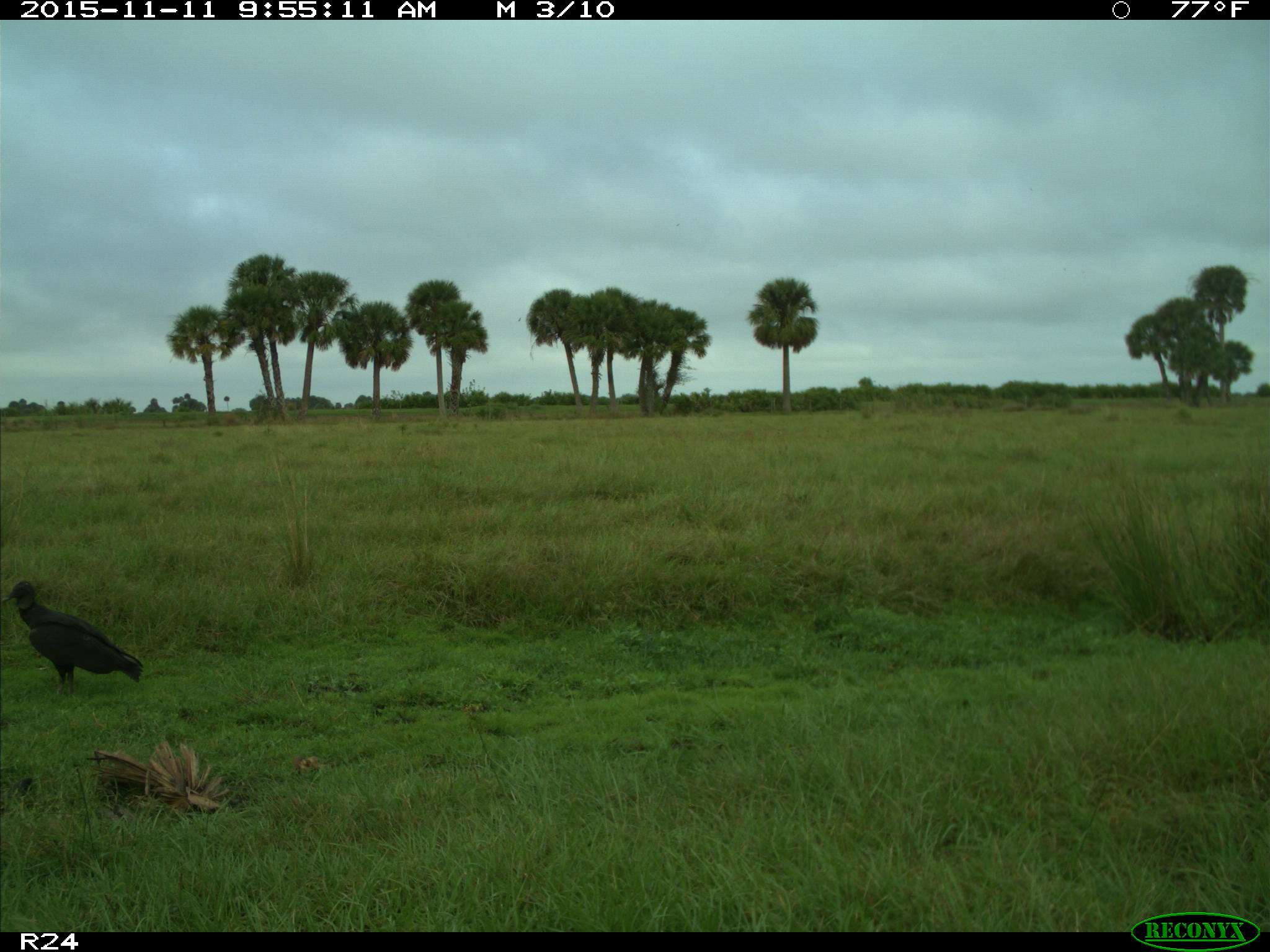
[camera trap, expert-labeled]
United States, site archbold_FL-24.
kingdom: Animalia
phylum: Chordata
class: Aves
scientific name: Aves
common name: birds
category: unidentified bird